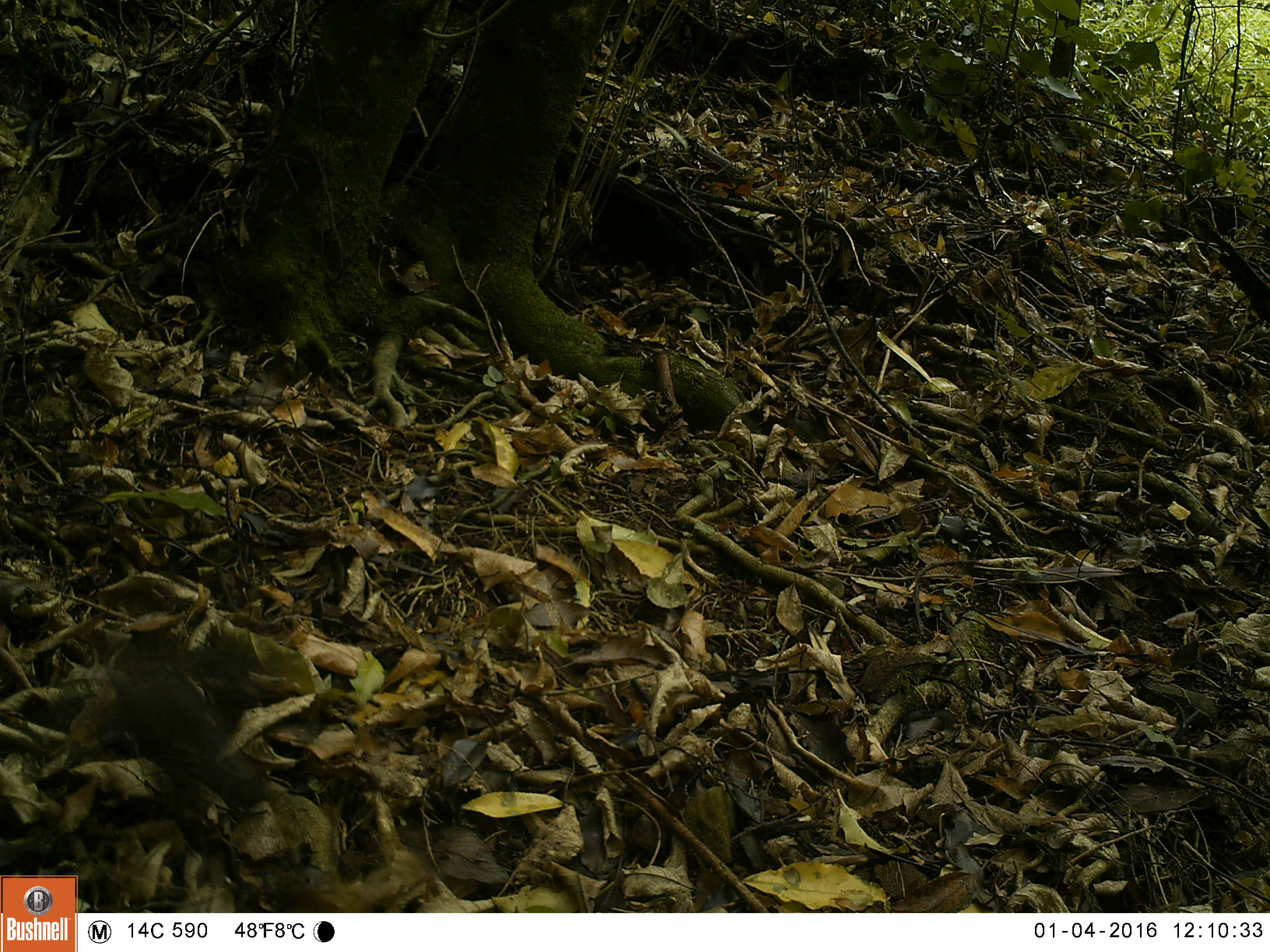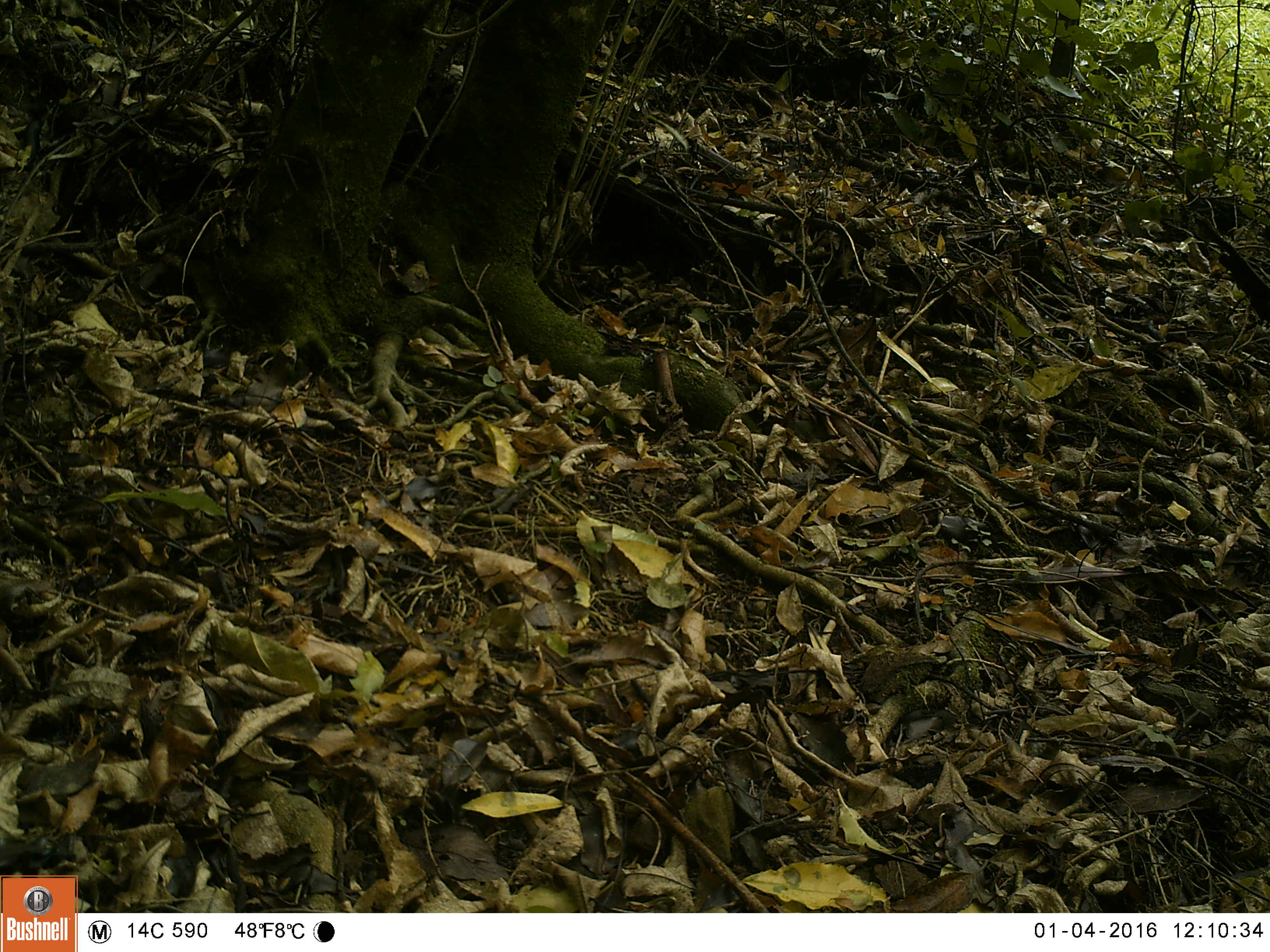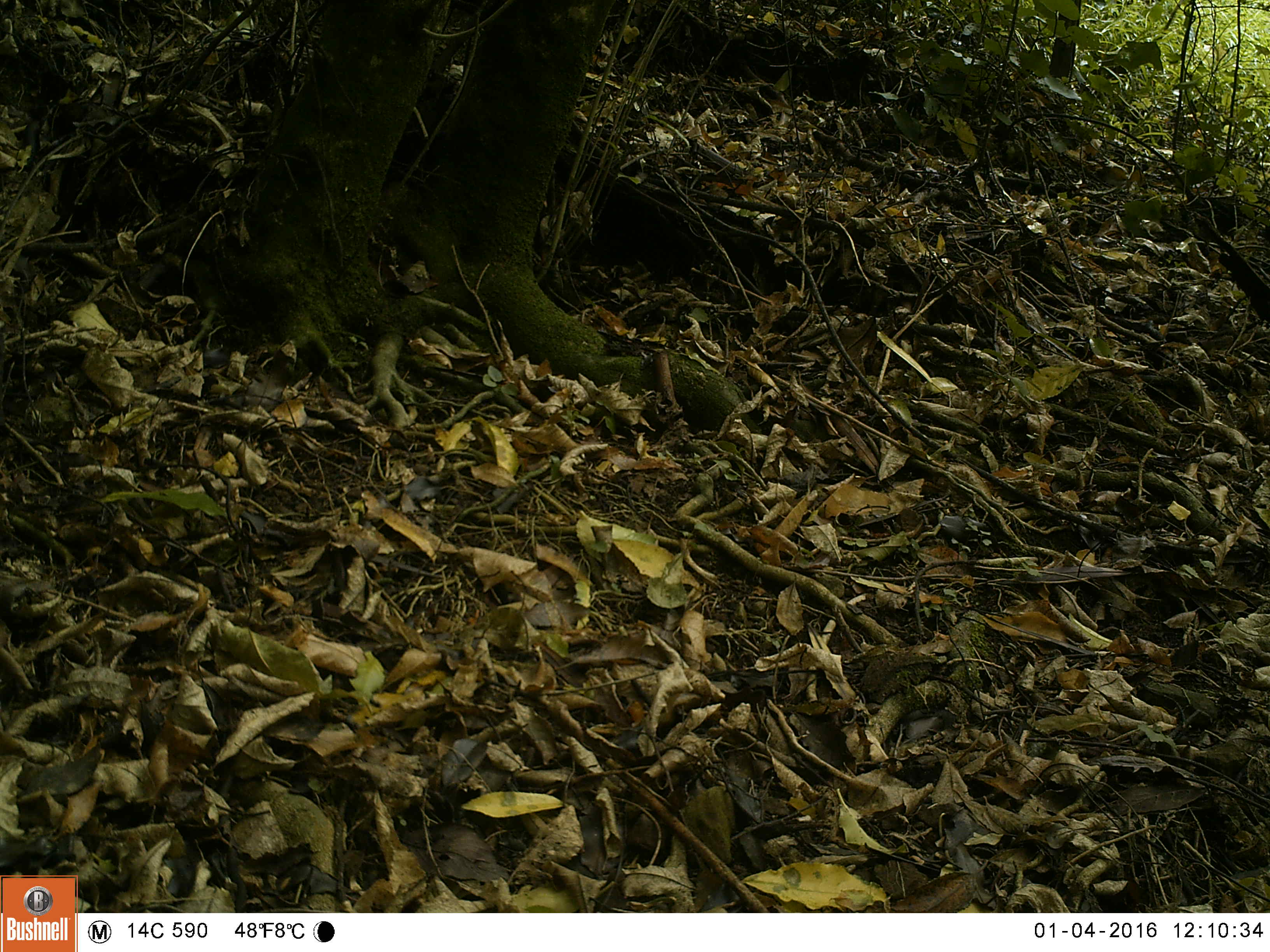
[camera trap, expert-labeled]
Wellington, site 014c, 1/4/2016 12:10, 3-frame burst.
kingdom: Animalia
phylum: Chordata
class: Aves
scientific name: Aves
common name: bird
Bird (Aves).